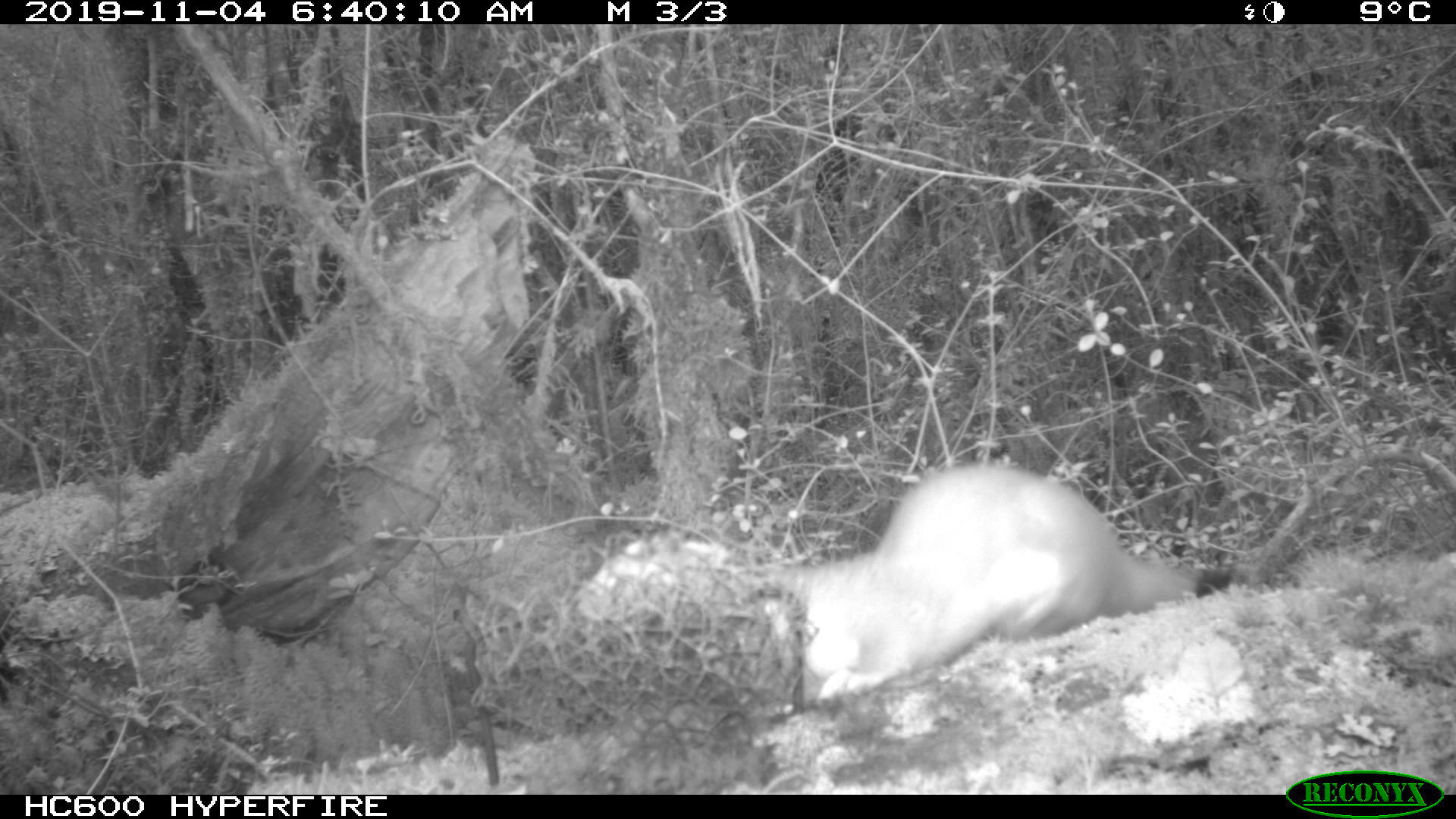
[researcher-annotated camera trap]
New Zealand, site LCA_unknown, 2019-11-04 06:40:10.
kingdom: Animalia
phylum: Chordata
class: Mammalia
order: Carnivora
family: Mustelidae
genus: Mustela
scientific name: Mustela erminea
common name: stoat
Stoat (Mustela erminea).